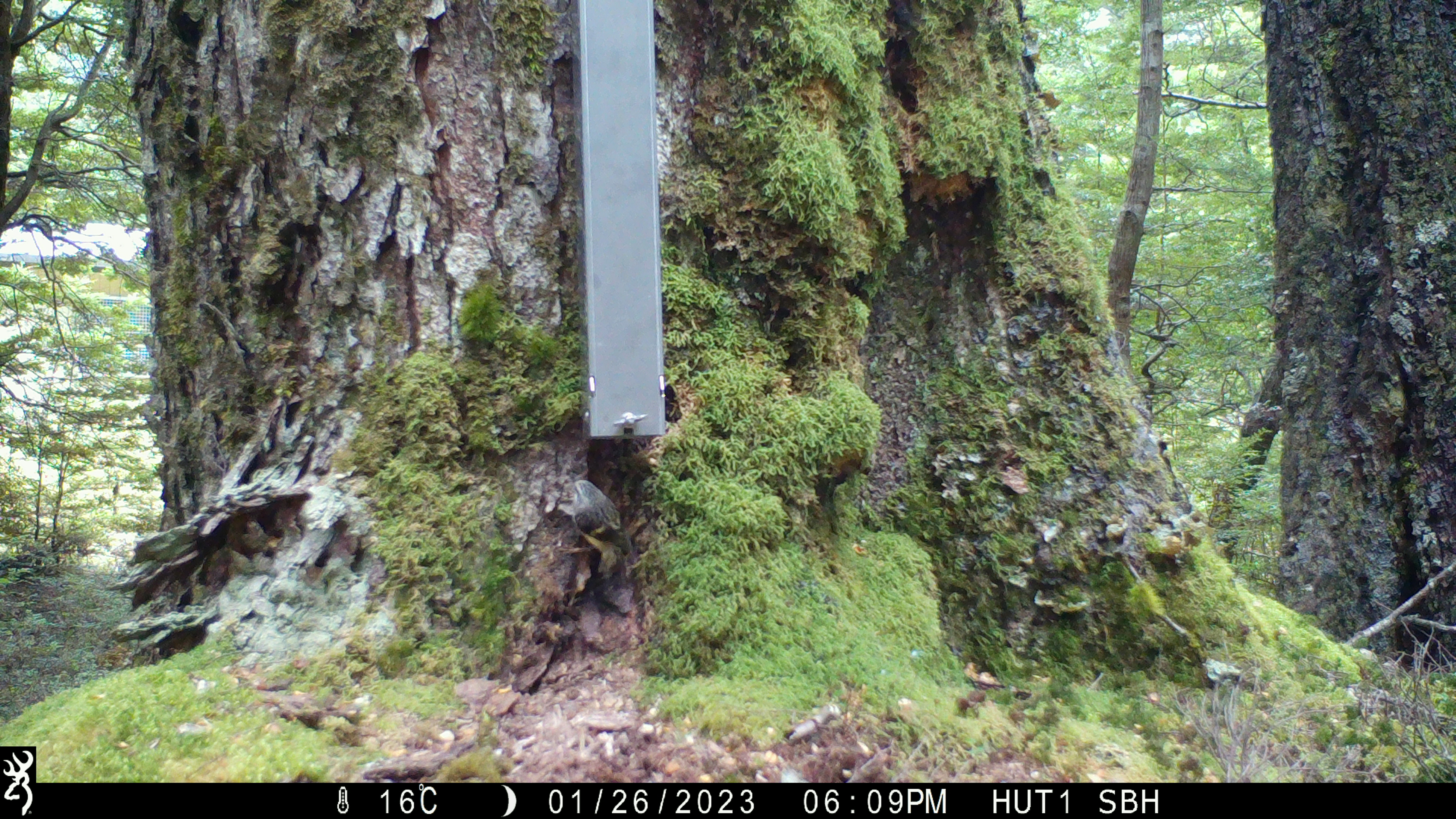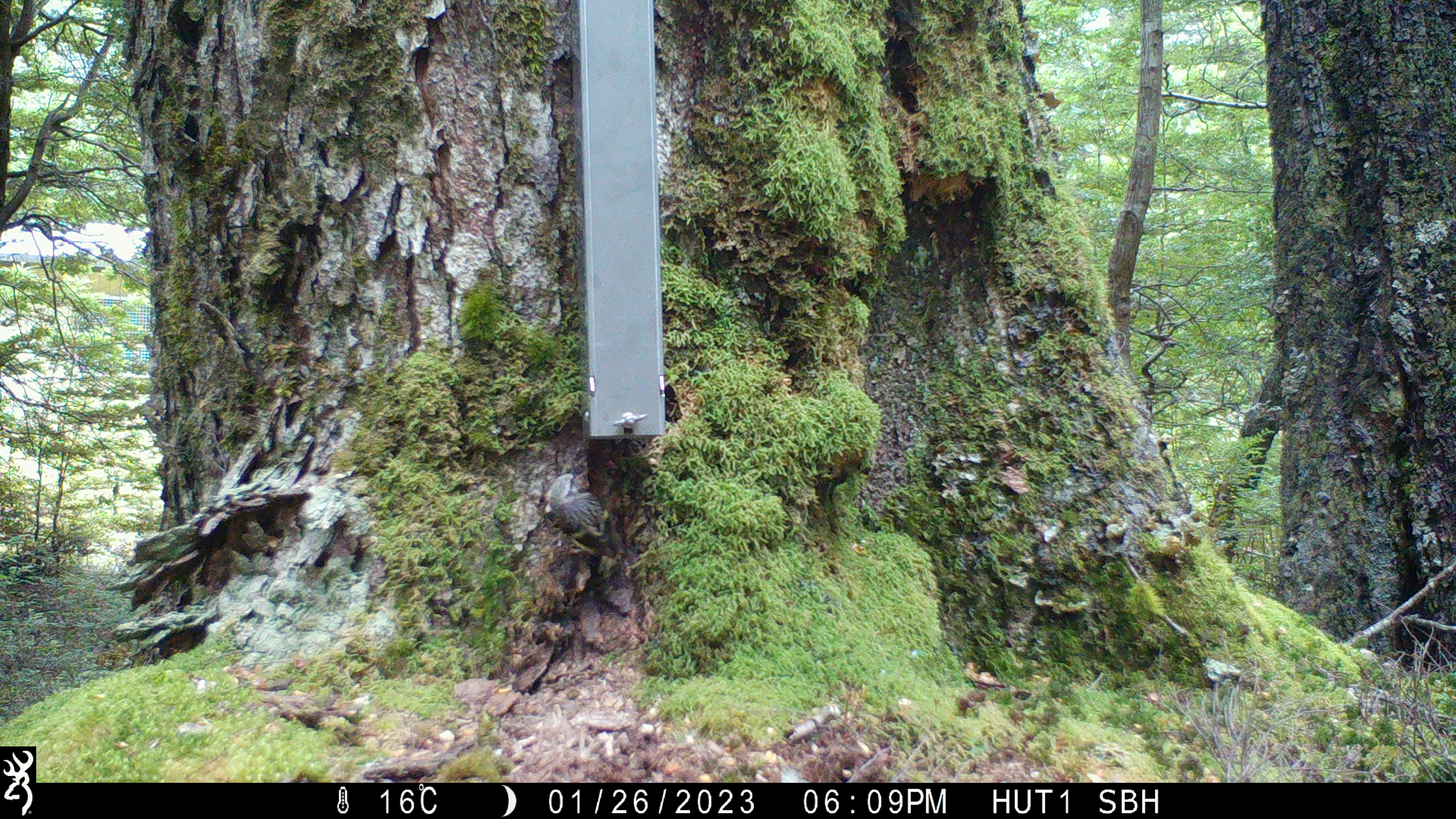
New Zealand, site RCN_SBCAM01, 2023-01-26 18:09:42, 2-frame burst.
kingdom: Animalia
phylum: Chordata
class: Aves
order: Passeriformes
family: Acanthisittidae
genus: Acanthisitta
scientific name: Acanthisitta chloris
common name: rifleman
Rifleman (Acanthisitta chloris).